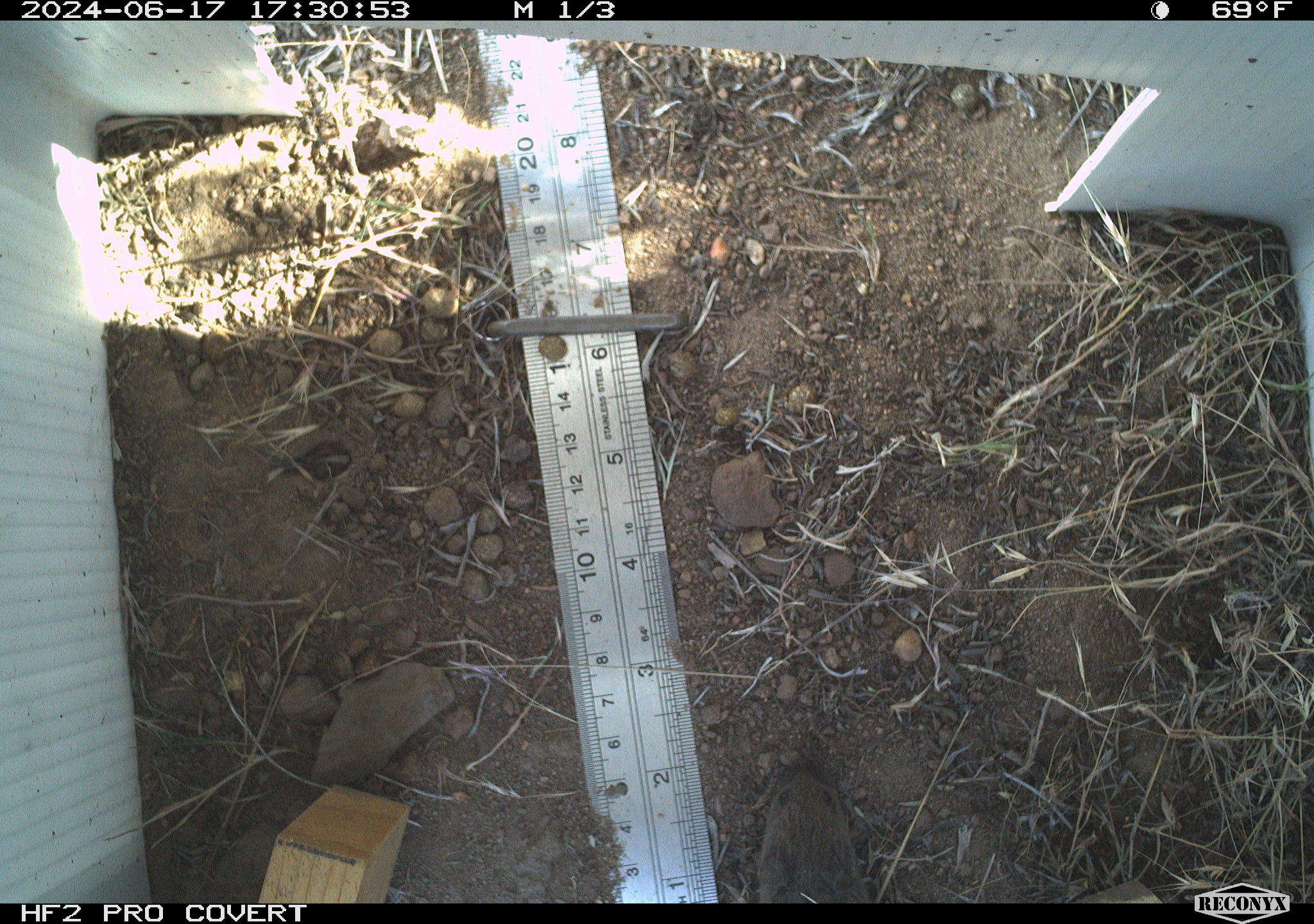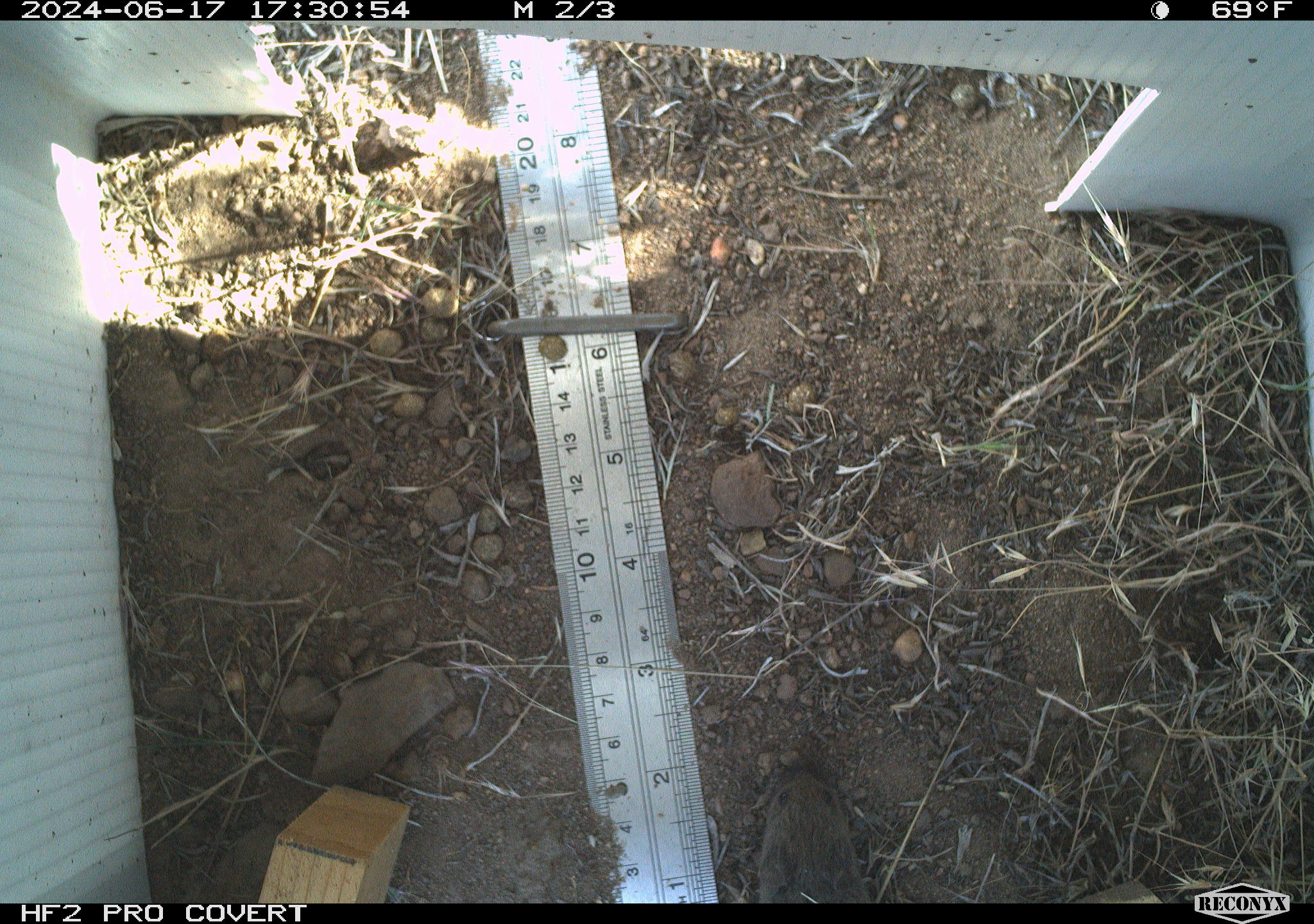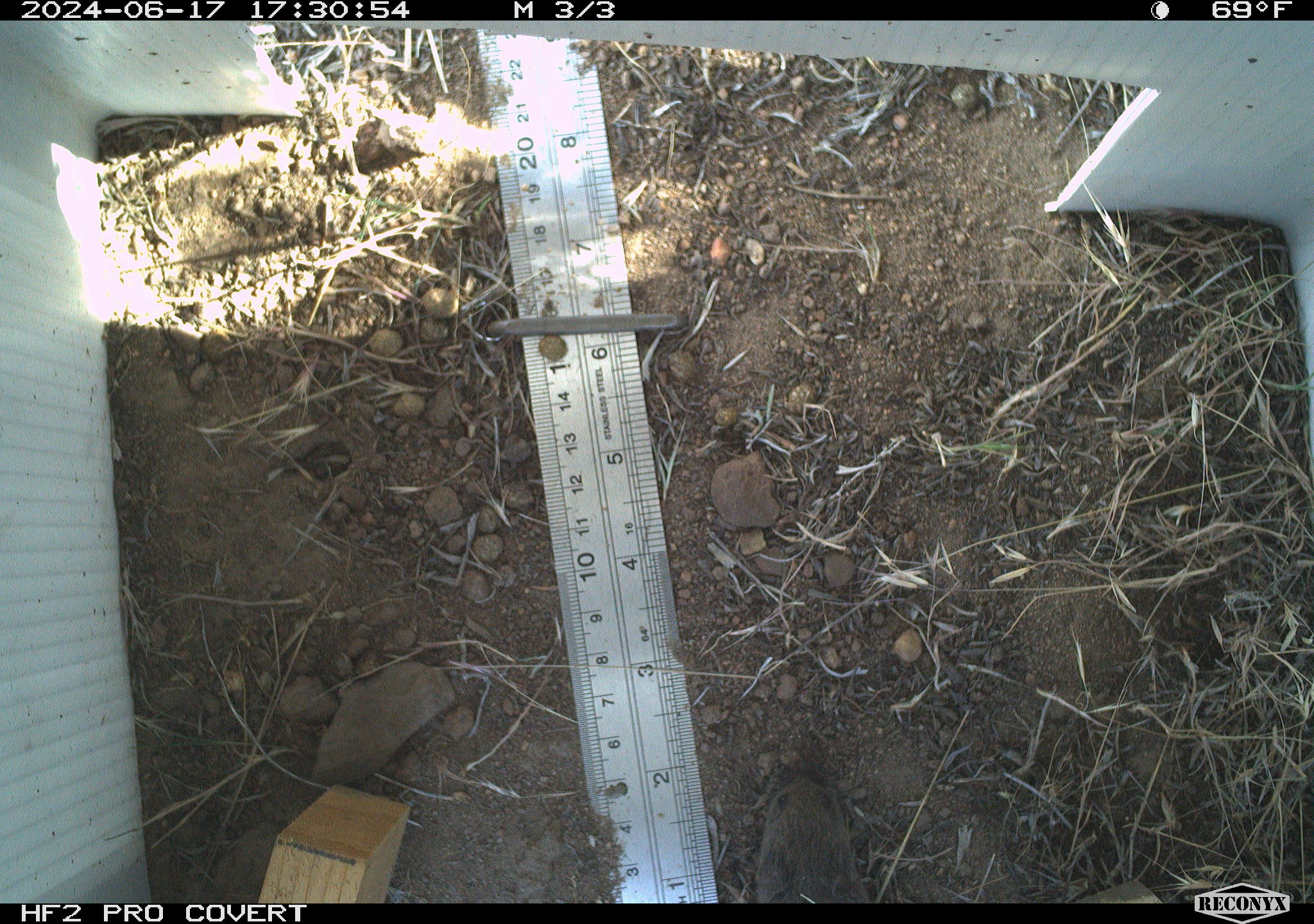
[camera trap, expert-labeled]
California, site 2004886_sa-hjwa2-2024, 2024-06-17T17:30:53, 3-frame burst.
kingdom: Animalia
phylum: Chordata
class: Mammalia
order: Rodentia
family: Cricetidae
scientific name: Cricetidae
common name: hamsters, voles, lemmings, and allies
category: cricetidae family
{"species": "cricetidae family (hamsters, voles, lemmings, and allies) (Cricetidae)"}